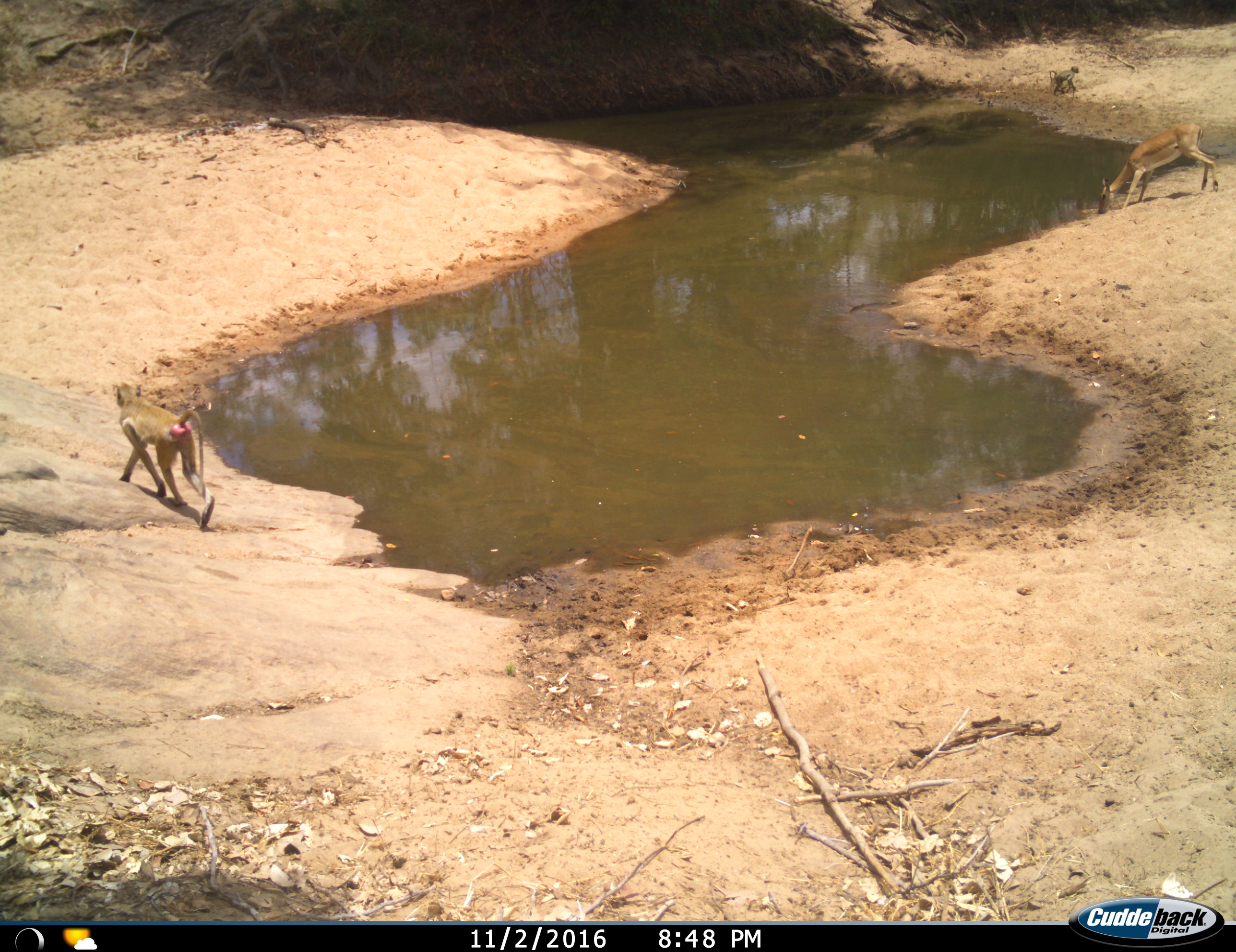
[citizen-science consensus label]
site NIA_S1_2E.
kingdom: Animalia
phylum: Chordata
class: Mammalia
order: Primates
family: Cercopithecidae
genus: Papio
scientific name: Papio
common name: baboon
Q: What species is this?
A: Baboon (Papio).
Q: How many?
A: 2.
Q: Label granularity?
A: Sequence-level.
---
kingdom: Animalia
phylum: Chordata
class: Mammalia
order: Artiodactyla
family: Bovidae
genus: Aepyceros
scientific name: Aepyceros melampus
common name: impala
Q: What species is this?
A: Impala (Aepyceros melampus).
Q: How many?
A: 1.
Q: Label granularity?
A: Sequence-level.